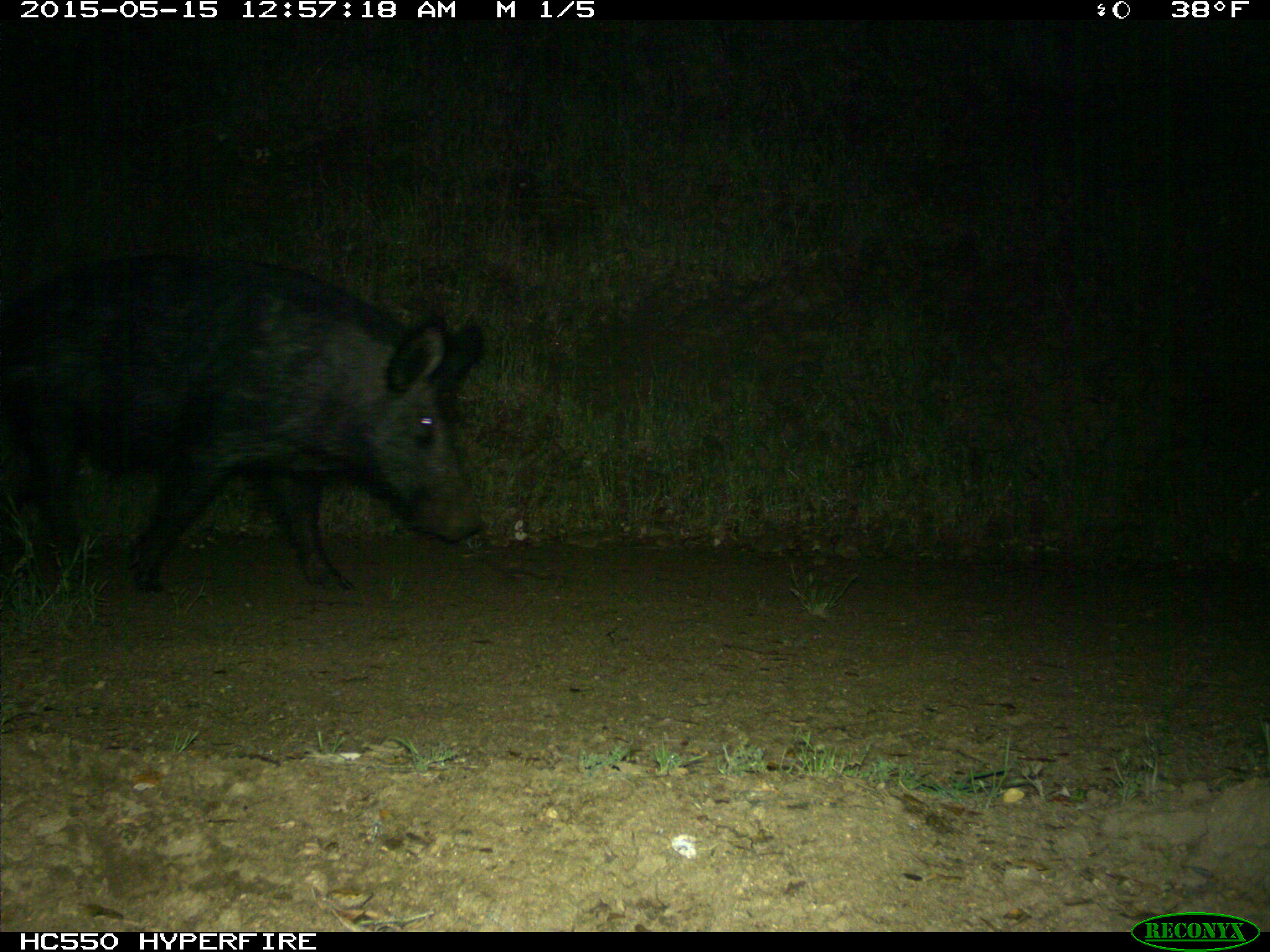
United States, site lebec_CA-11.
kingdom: Animalia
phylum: Chordata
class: Mammalia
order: Artiodactyla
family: Suidae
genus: Sus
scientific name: Sus scrofa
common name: wild boar